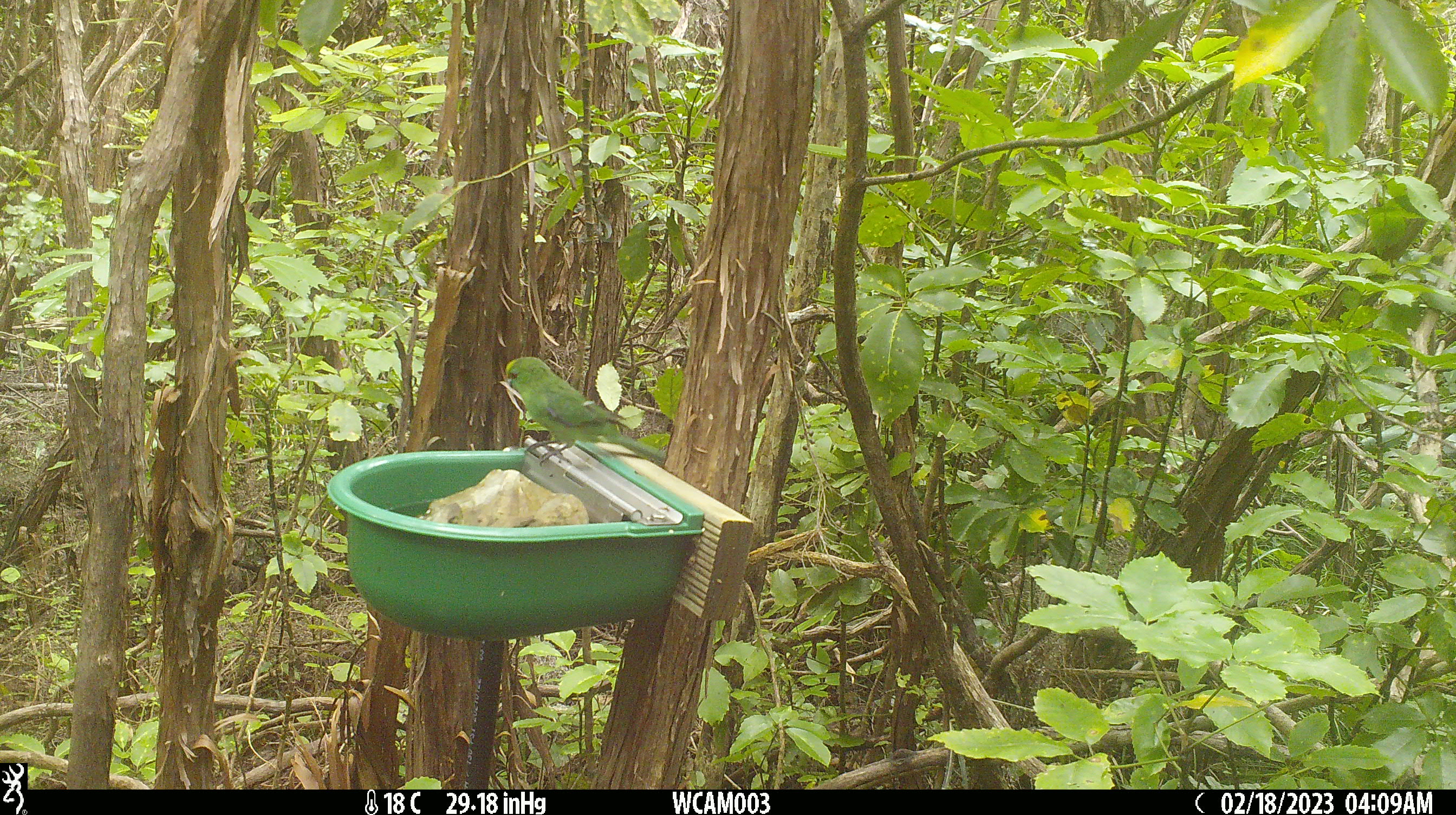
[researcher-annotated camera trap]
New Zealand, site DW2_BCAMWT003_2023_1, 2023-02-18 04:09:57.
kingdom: Animalia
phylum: Chordata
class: Aves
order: Psittaciformes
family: Psittaculidae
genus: Cyanoramphus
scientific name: Cyanoramphus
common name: parakeet